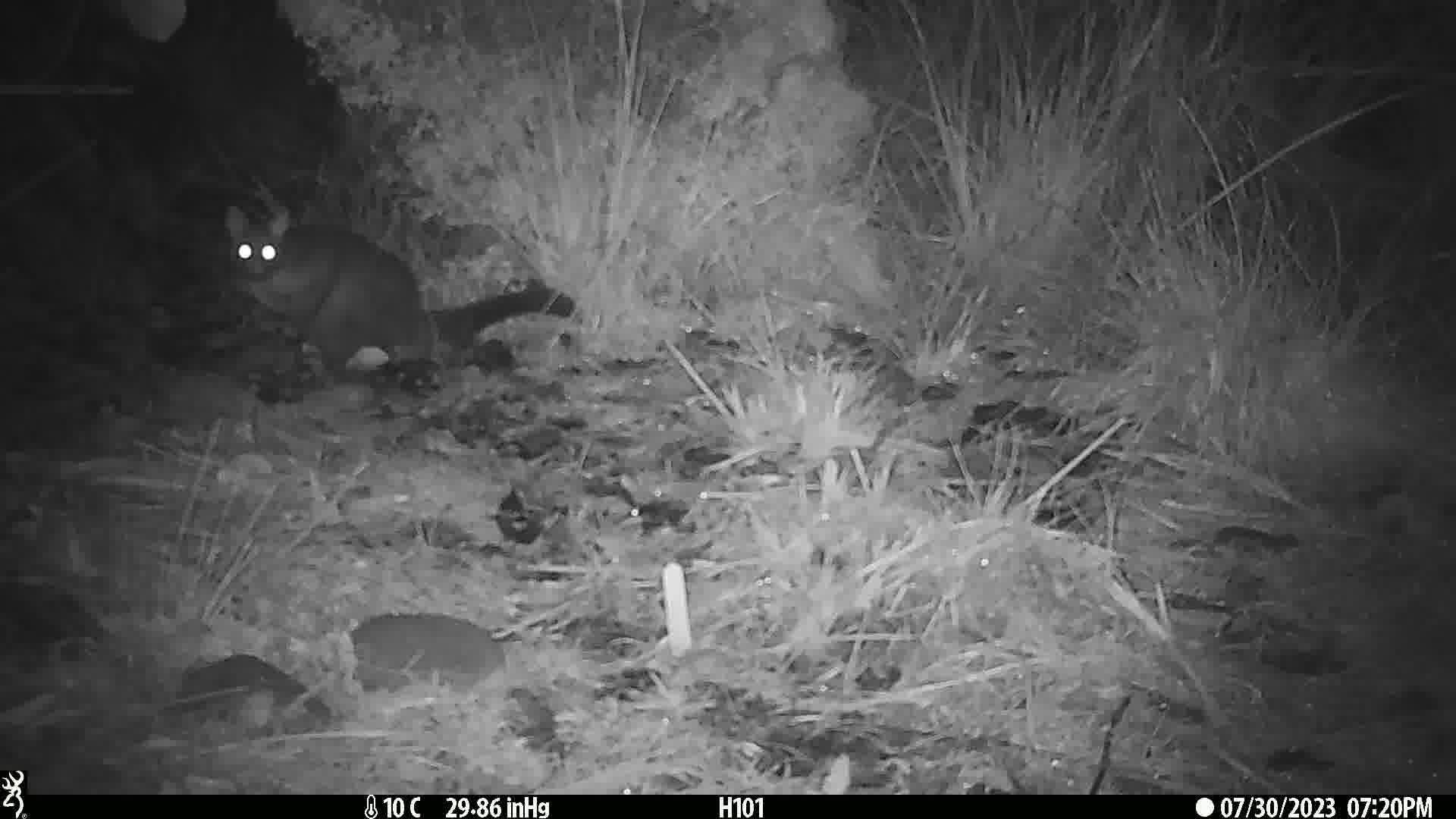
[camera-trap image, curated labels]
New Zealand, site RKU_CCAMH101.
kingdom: Animalia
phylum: Chordata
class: Mammalia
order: Diprotodontia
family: Phalangeridae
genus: Trichosurus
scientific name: Trichosurus vulpecula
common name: common brushtail possum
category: possum